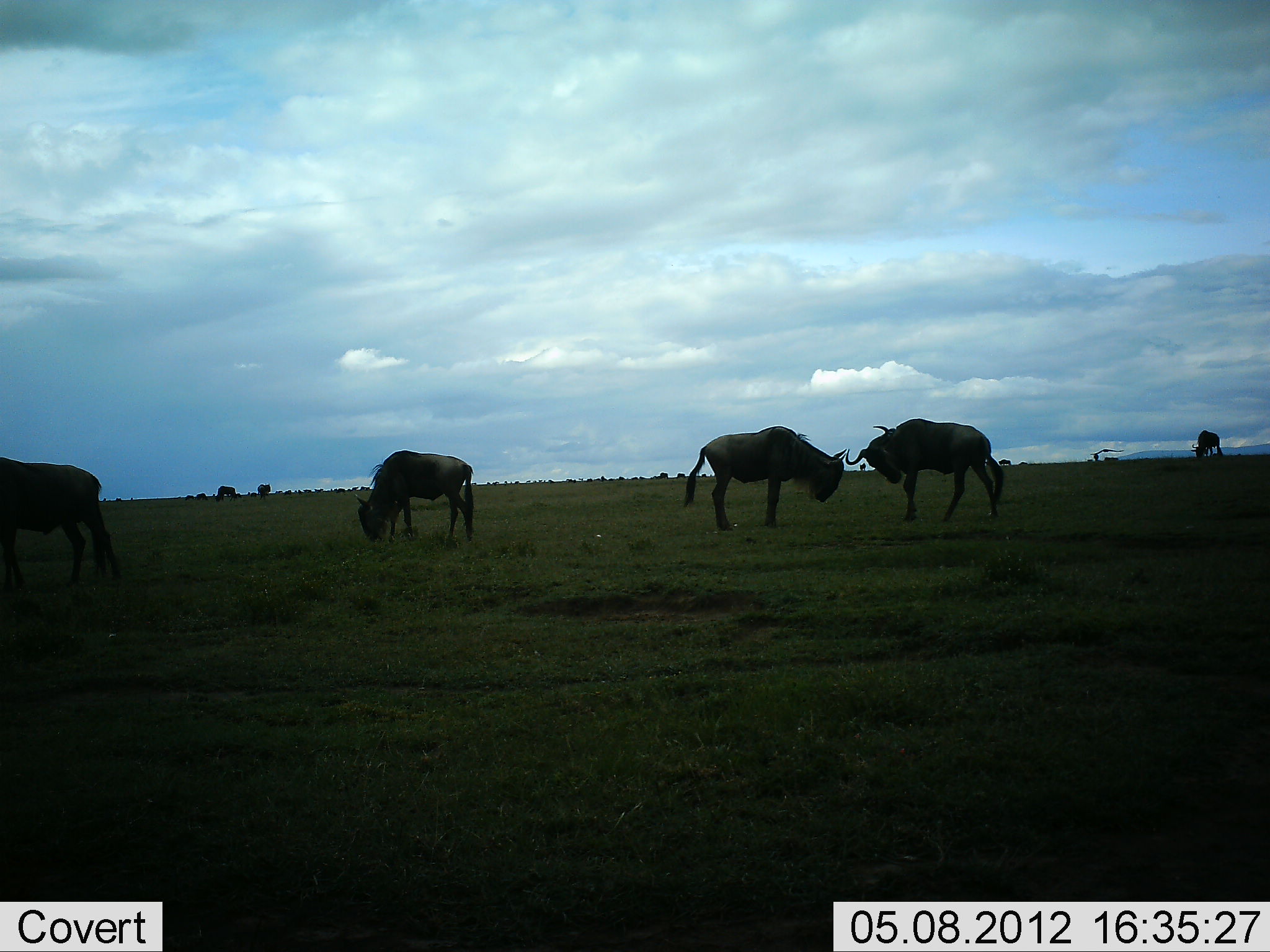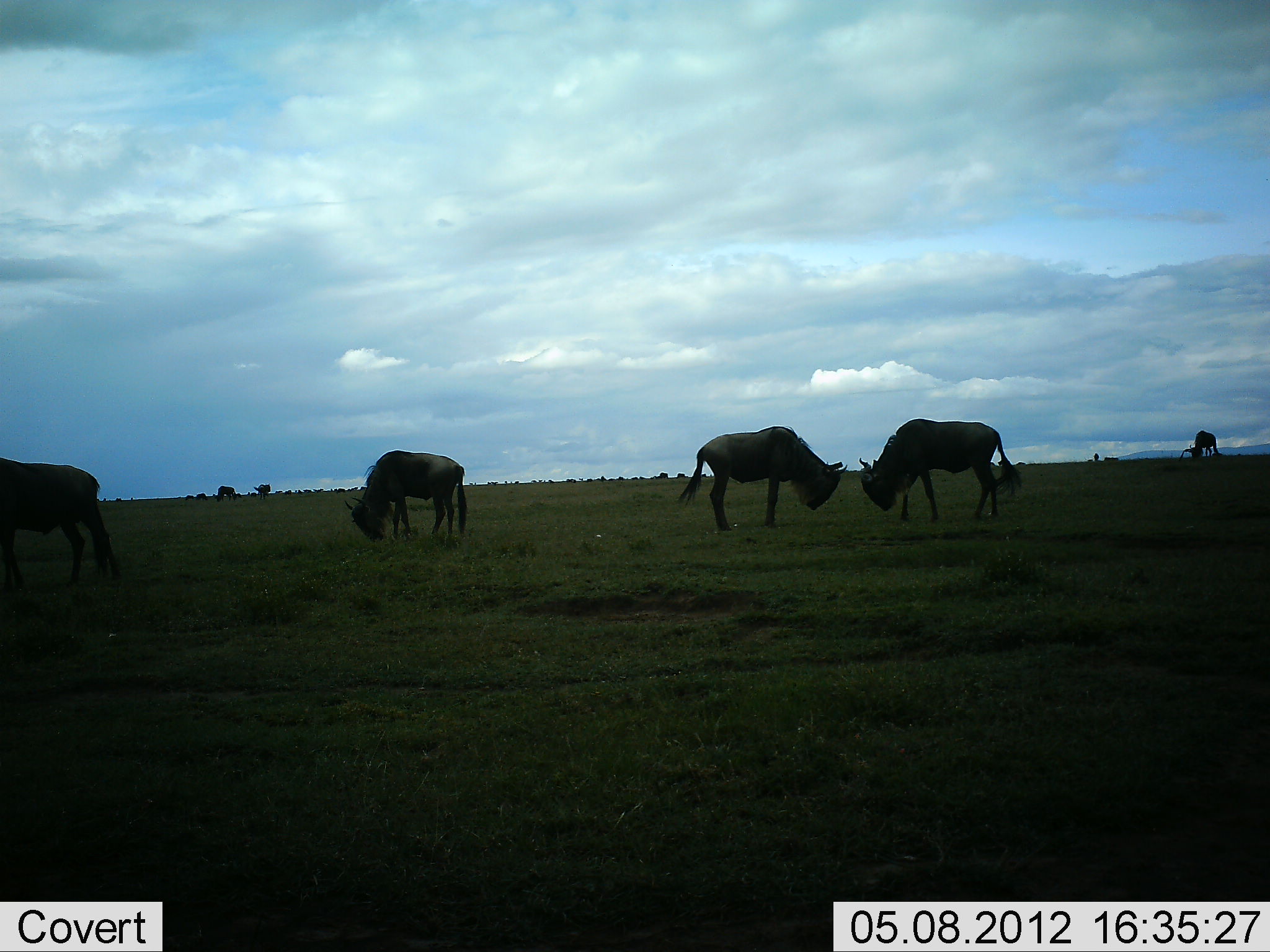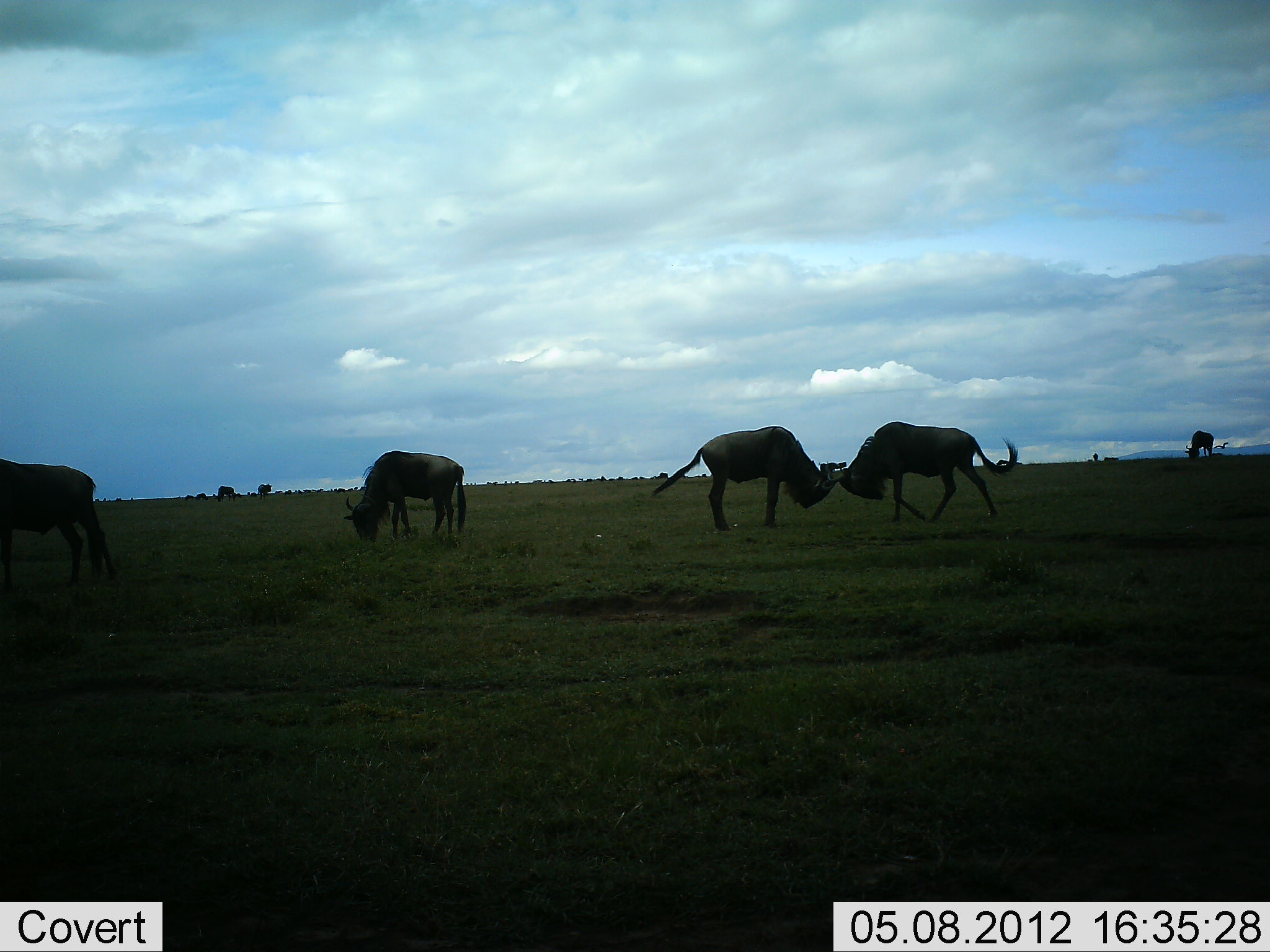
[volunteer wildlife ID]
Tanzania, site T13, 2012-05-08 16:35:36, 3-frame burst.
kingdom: Animalia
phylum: Chordata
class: Mammalia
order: Artiodactyla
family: Bovidae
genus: Connochaetes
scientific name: Connochaetes taurinus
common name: blue wildebeest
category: wildebeest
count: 7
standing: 70%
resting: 0%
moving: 50%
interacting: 60%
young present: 0%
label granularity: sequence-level